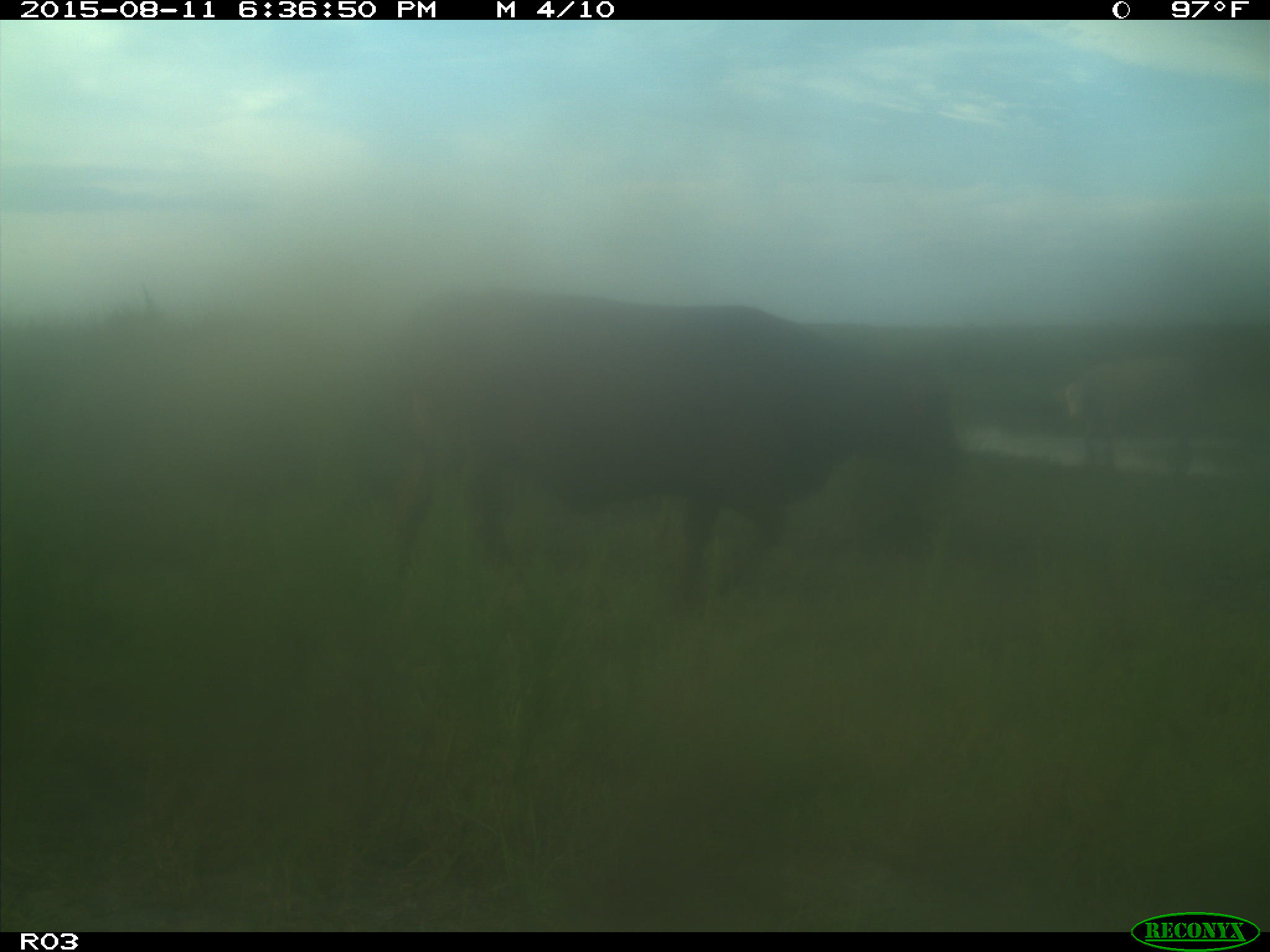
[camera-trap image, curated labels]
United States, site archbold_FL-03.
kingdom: Animalia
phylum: Chordata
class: Mammalia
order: Artiodactyla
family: Bovidae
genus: Bos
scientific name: Bos taurus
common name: domestic cow